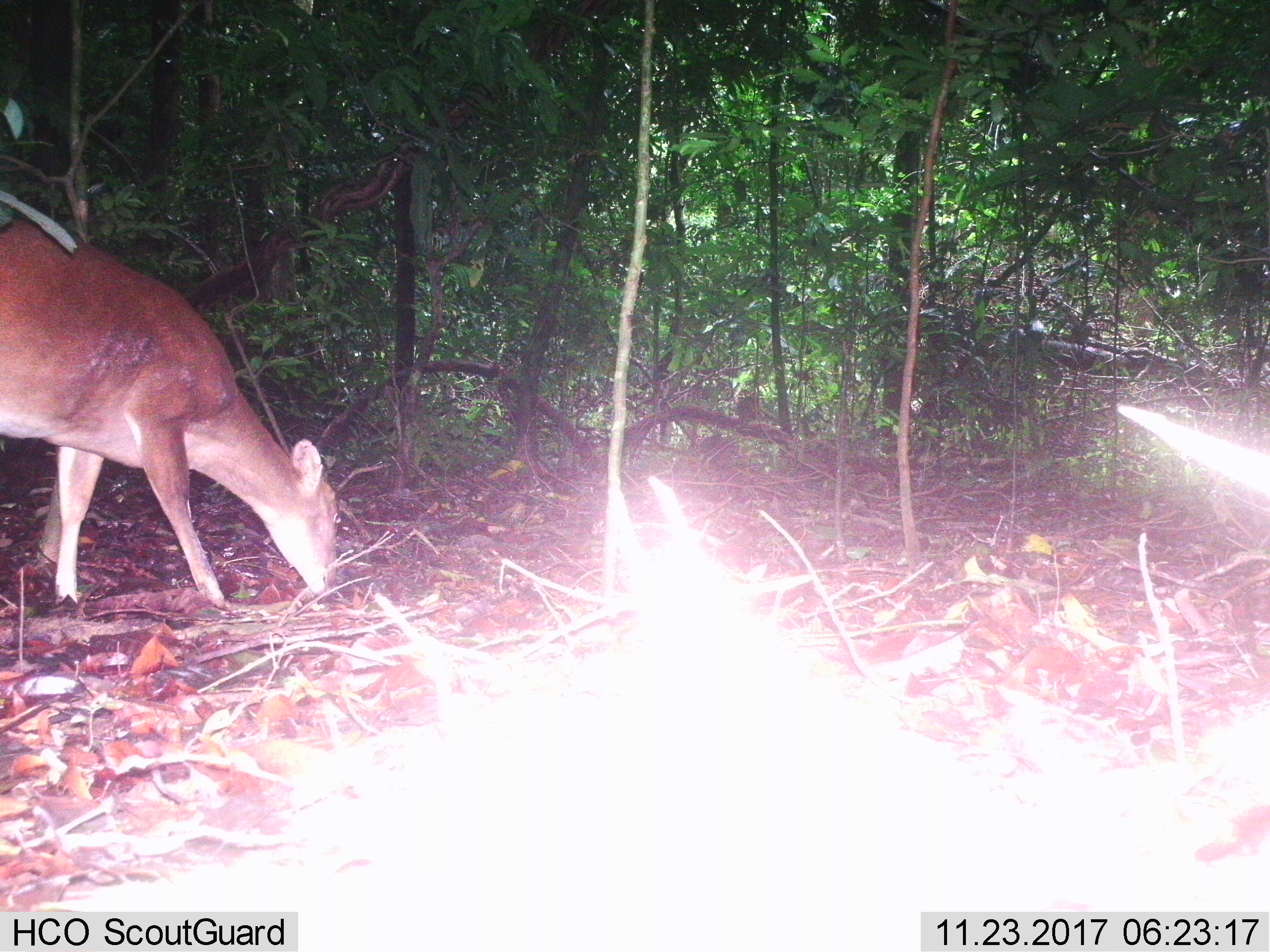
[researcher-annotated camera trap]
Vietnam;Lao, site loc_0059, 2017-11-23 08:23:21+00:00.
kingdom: Animalia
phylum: Chordata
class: Mammalia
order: Artiodactyla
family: Cervidae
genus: Muntiacus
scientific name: Muntiacus vuquangensis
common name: large-antlered muntjac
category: large antlered muntjac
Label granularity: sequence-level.